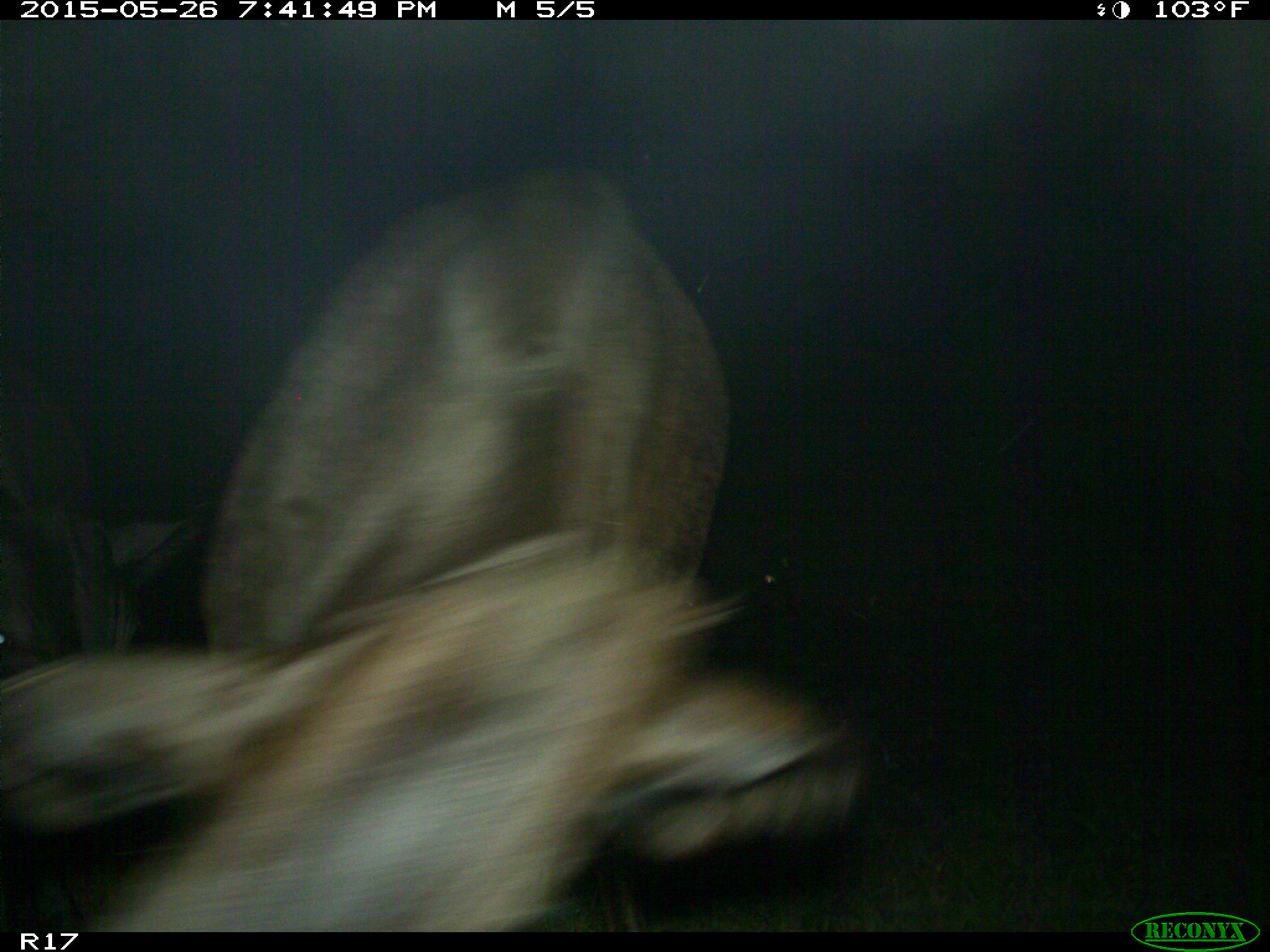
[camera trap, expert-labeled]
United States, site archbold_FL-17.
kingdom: Animalia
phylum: Chordata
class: Mammalia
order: Artiodactyla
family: Bovidae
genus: Bos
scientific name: Bos taurus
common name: domestic cow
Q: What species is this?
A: Bos taurus (domestic cow).